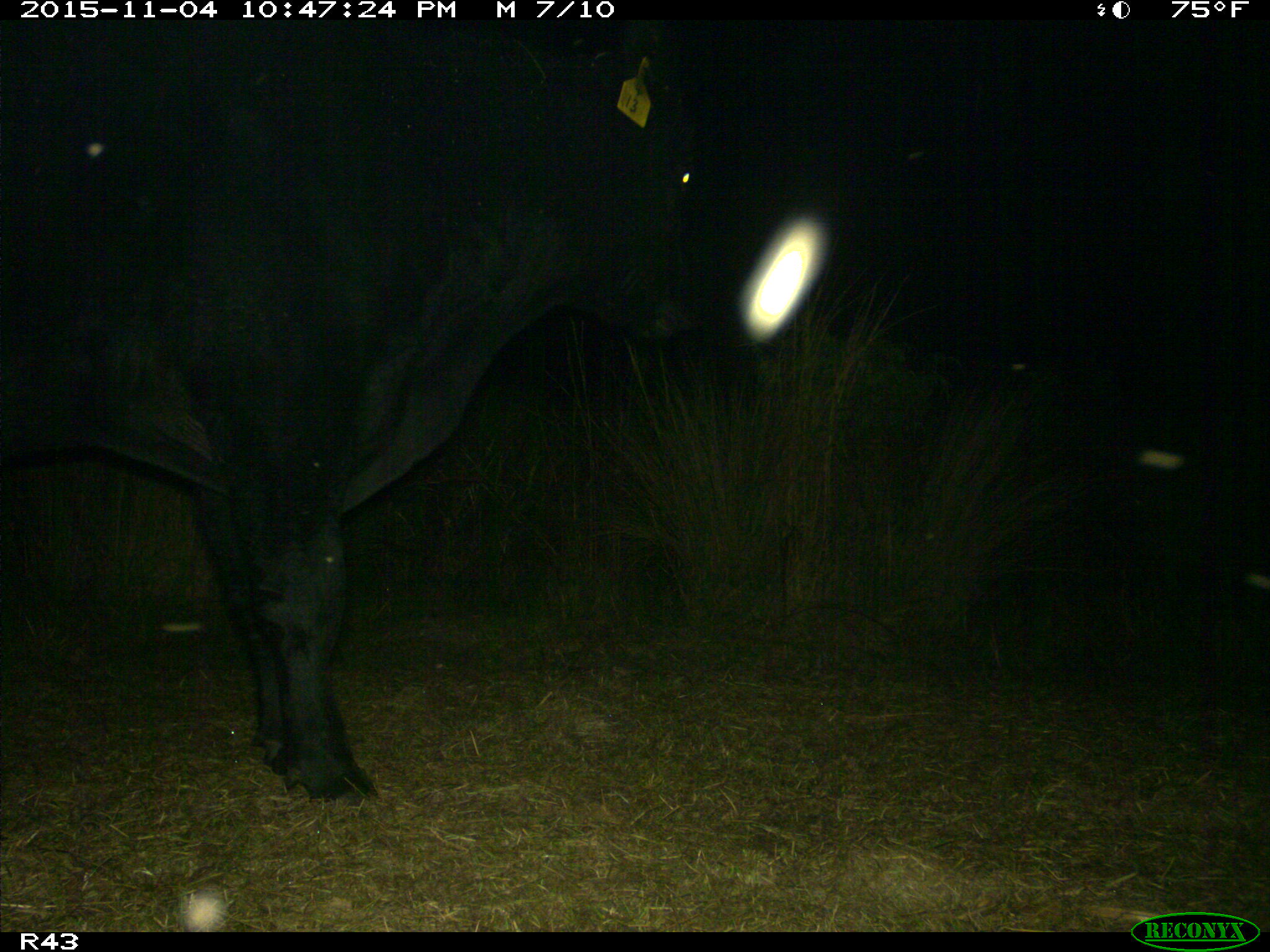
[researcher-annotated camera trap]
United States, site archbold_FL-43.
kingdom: Animalia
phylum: Chordata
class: Mammalia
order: Artiodactyla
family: Bovidae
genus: Bos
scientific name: Bos taurus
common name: domestic cow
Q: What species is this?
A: Bos taurus (domestic cow).